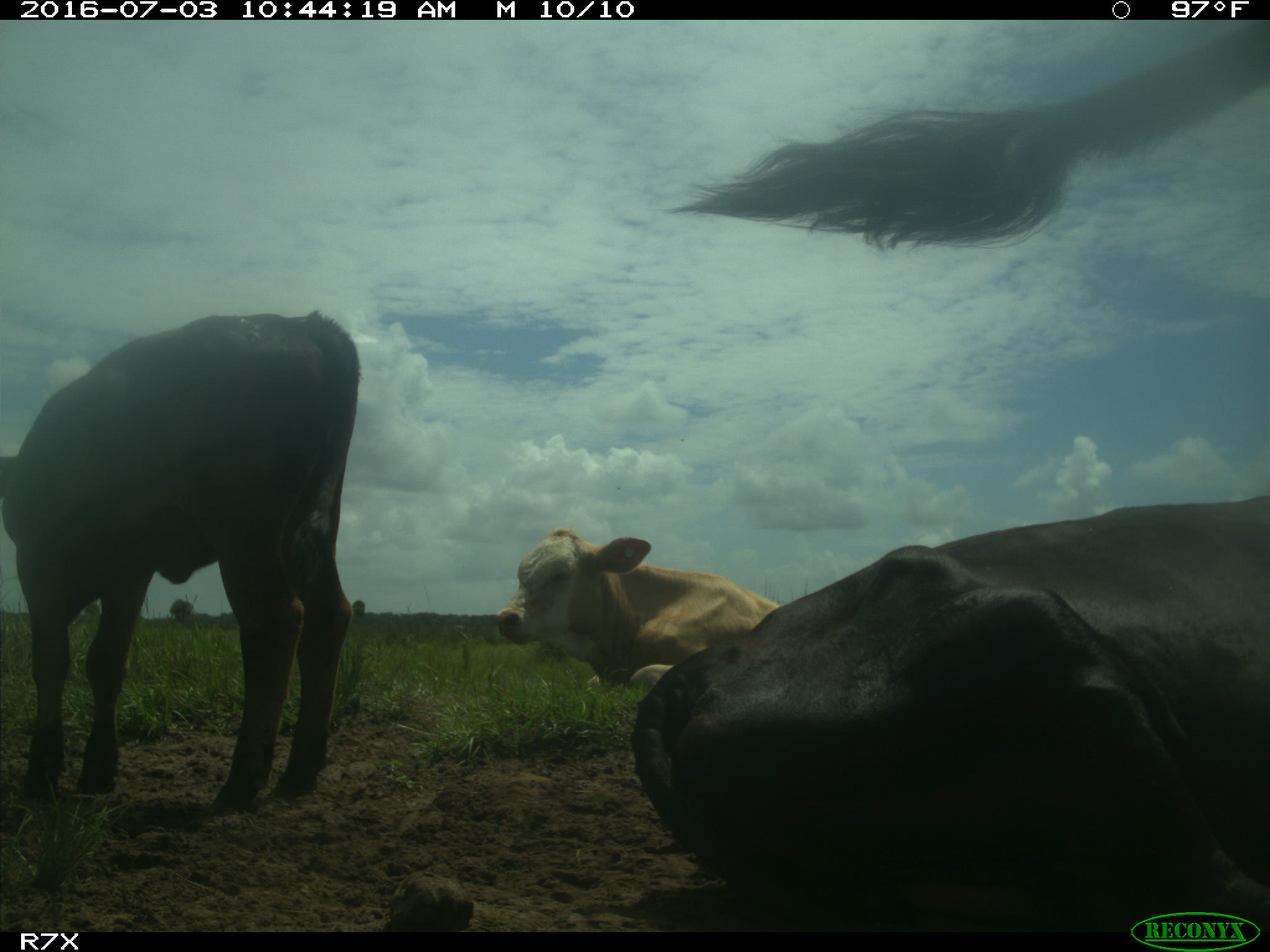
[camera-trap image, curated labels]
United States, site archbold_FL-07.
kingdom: Animalia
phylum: Chordata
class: Mammalia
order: Artiodactyla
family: Bovidae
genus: Bos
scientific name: Bos taurus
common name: domestic cow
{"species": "Bos taurus (domestic cow)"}